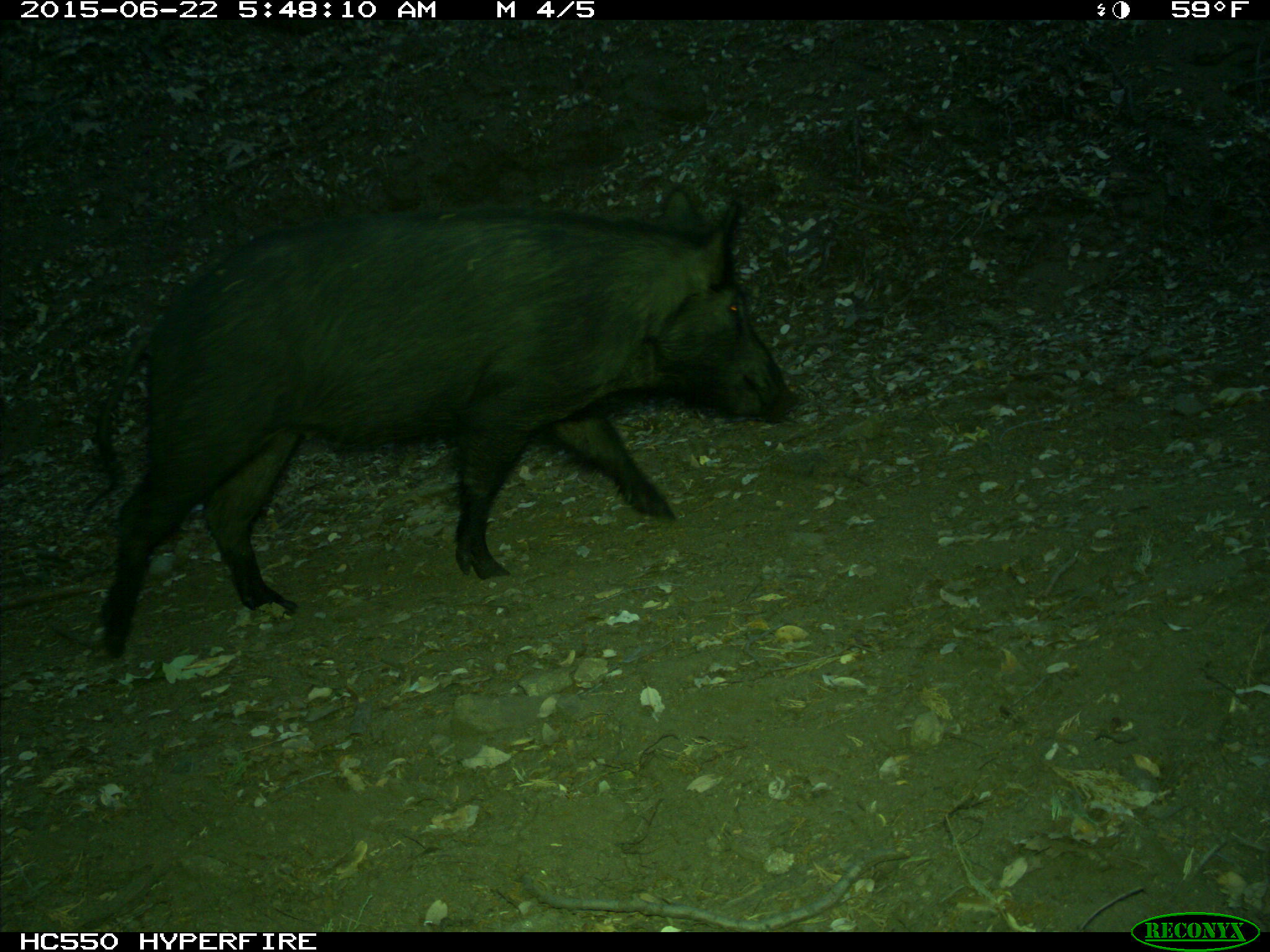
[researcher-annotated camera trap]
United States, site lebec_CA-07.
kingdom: Animalia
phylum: Chordata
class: Mammalia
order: Artiodactyla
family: Suidae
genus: Sus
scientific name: Sus scrofa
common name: wild boar